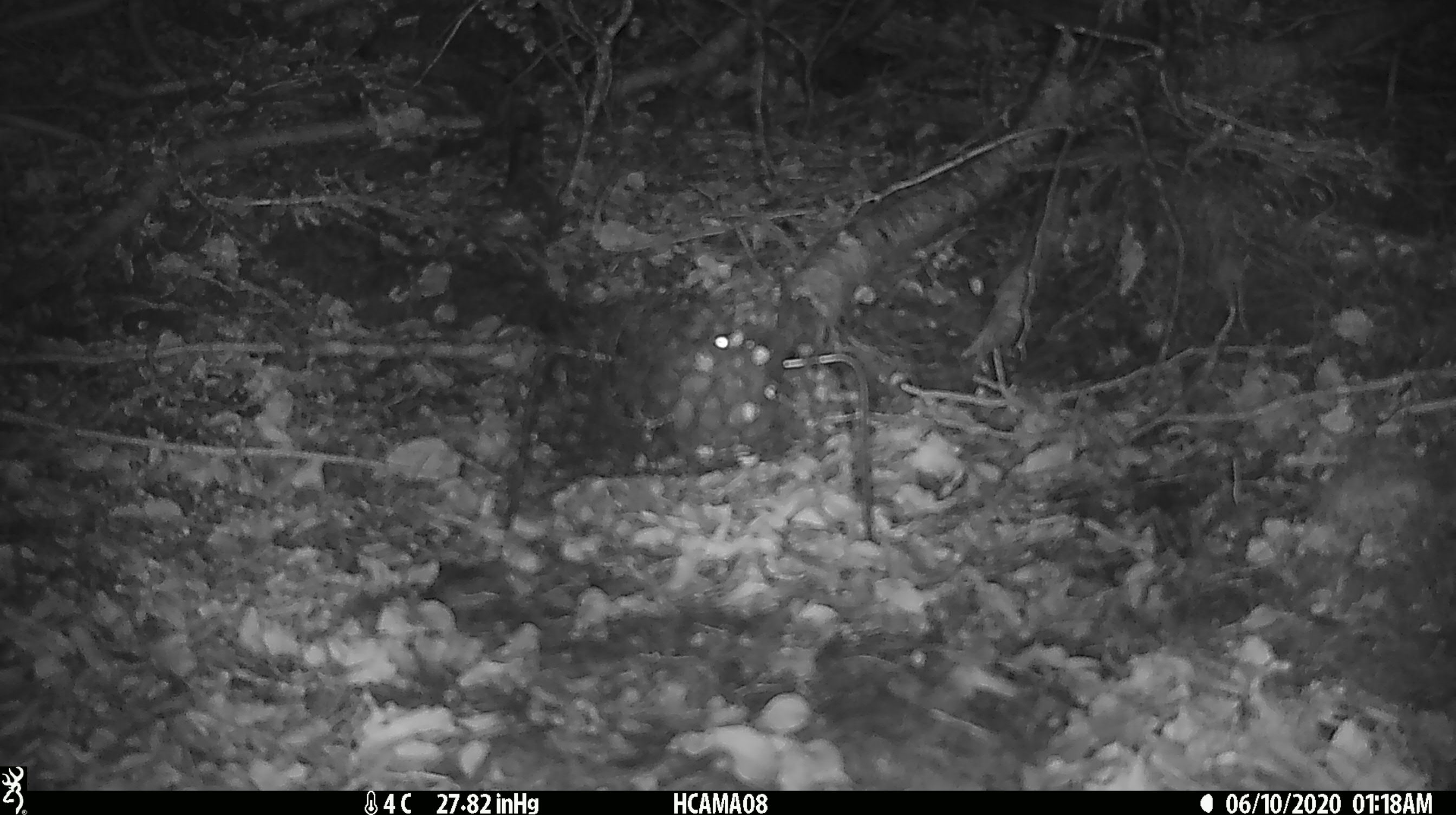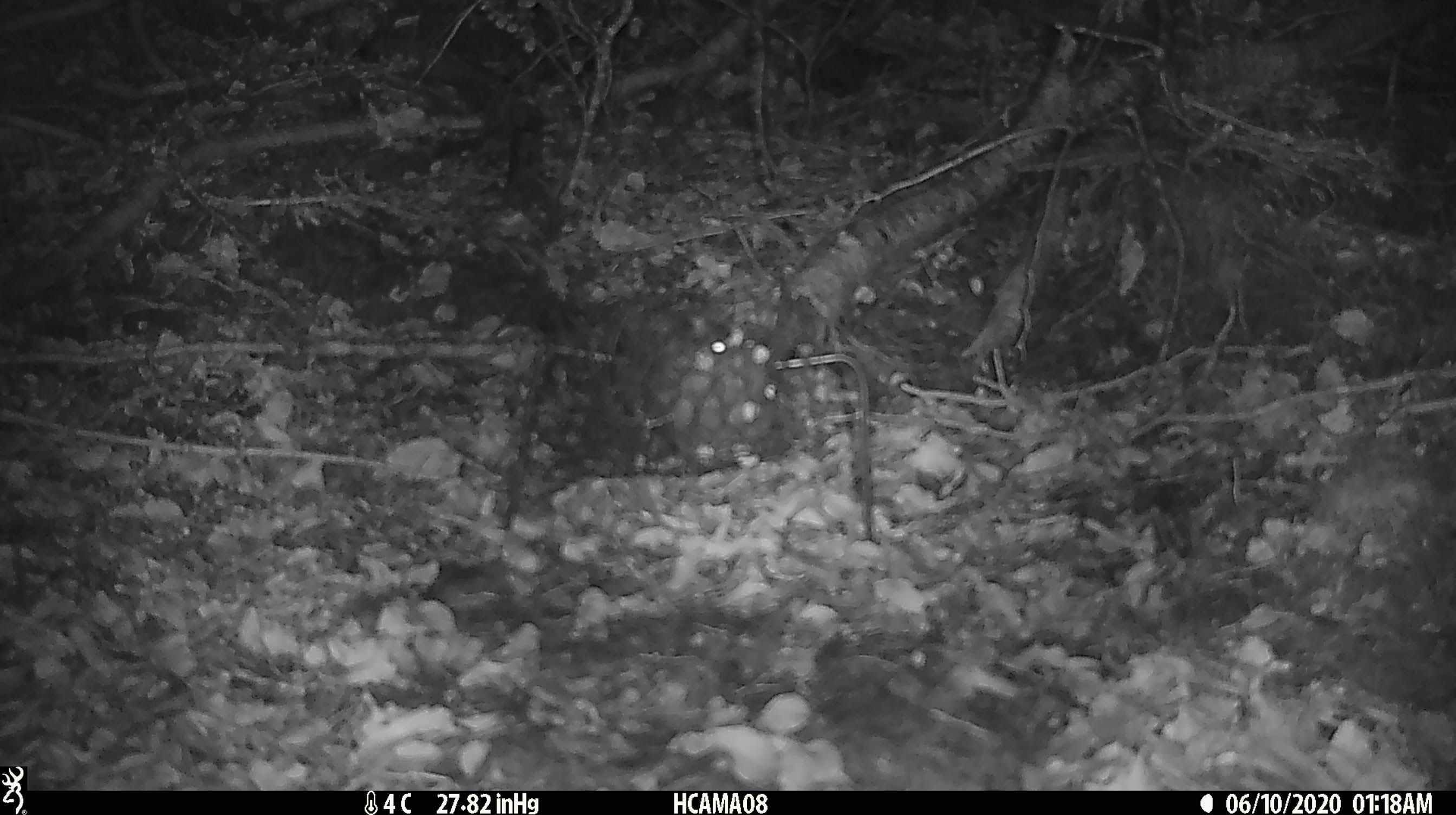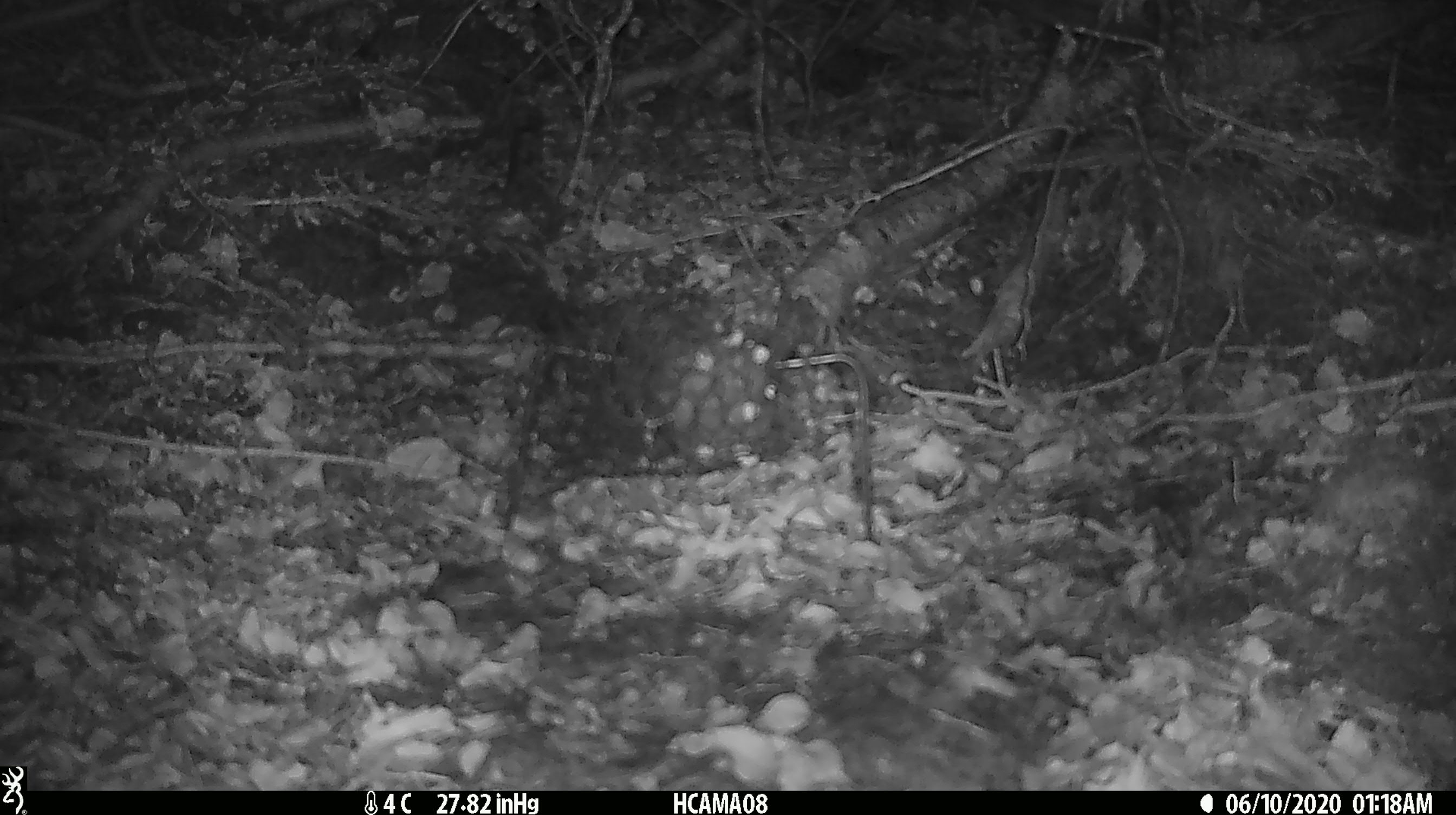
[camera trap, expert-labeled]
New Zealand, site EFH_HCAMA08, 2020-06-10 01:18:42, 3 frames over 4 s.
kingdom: Animalia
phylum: Chordata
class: Mammalia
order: Rodentia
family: Muridae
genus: Mus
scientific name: Mus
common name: mouse